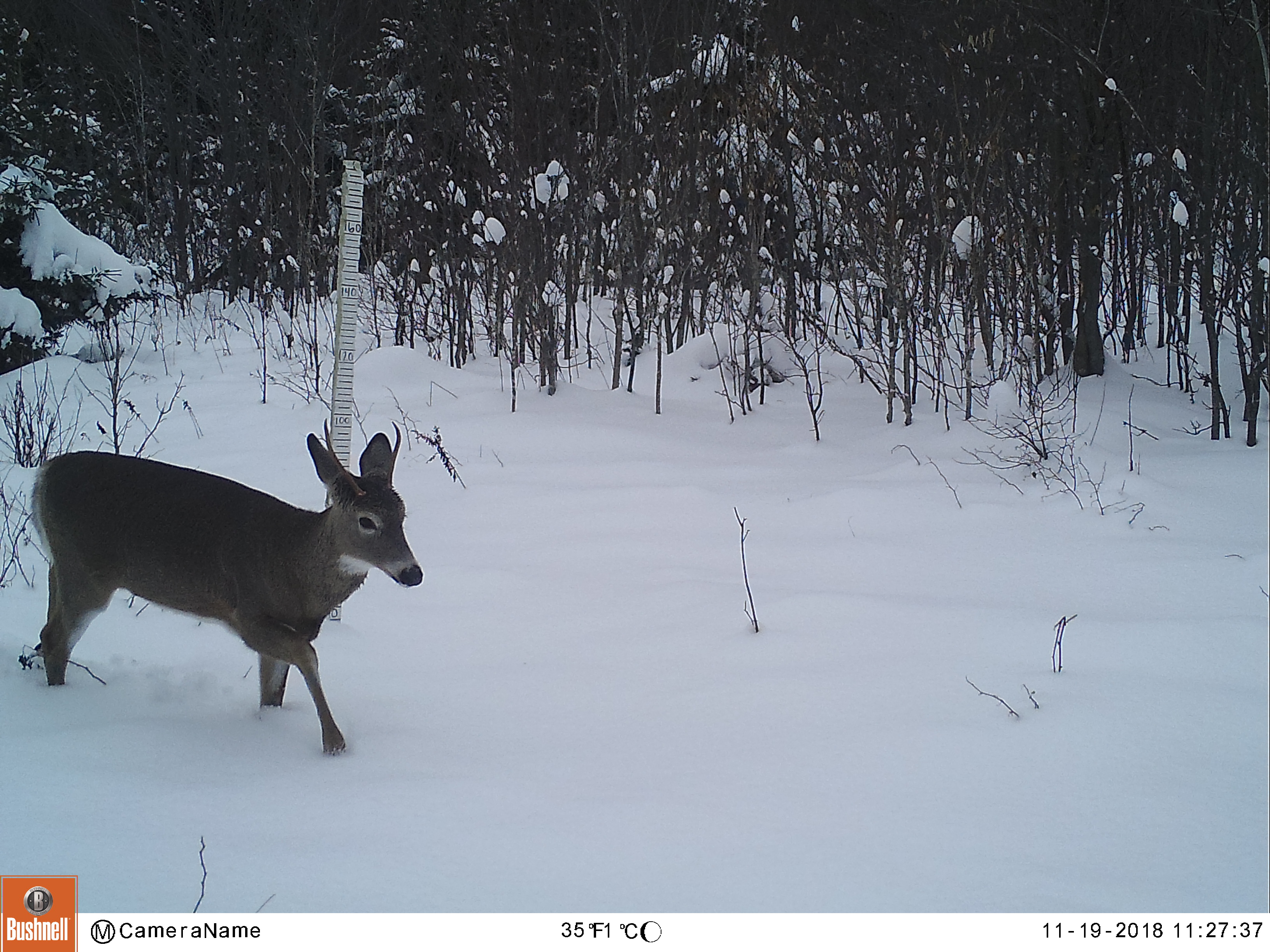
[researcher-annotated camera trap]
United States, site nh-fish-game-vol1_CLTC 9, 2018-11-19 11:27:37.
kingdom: Animalia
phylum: Chordata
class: Mammalia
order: Artiodactyla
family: Cervidae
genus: Odocoileus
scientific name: Odocoileus virginianus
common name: white-tailed deer